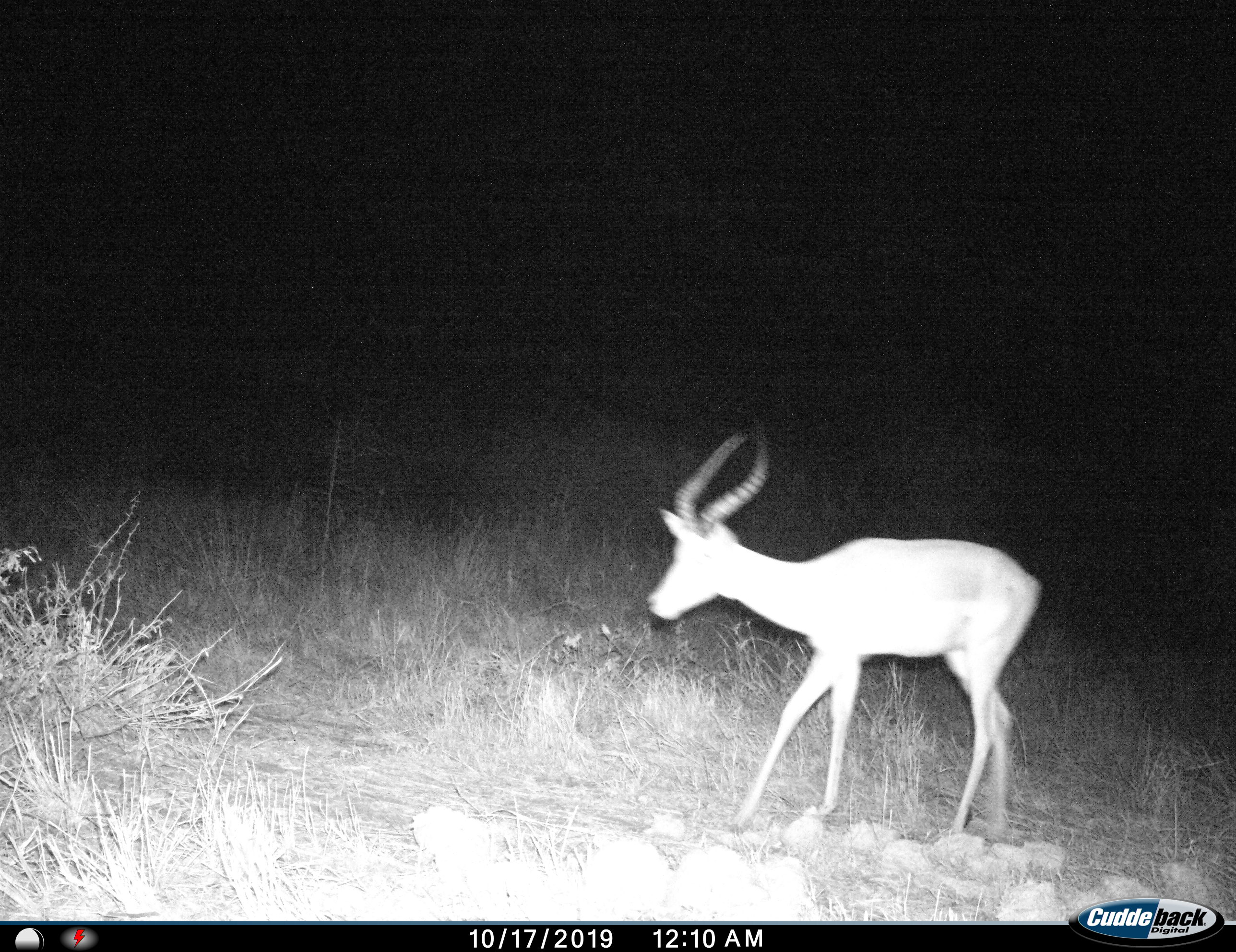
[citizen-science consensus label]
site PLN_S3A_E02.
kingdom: Animalia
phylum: Chordata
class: Mammalia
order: Artiodactyla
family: Bovidae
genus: Aepyceros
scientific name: Aepyceros melampus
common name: impala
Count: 1.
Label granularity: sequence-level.